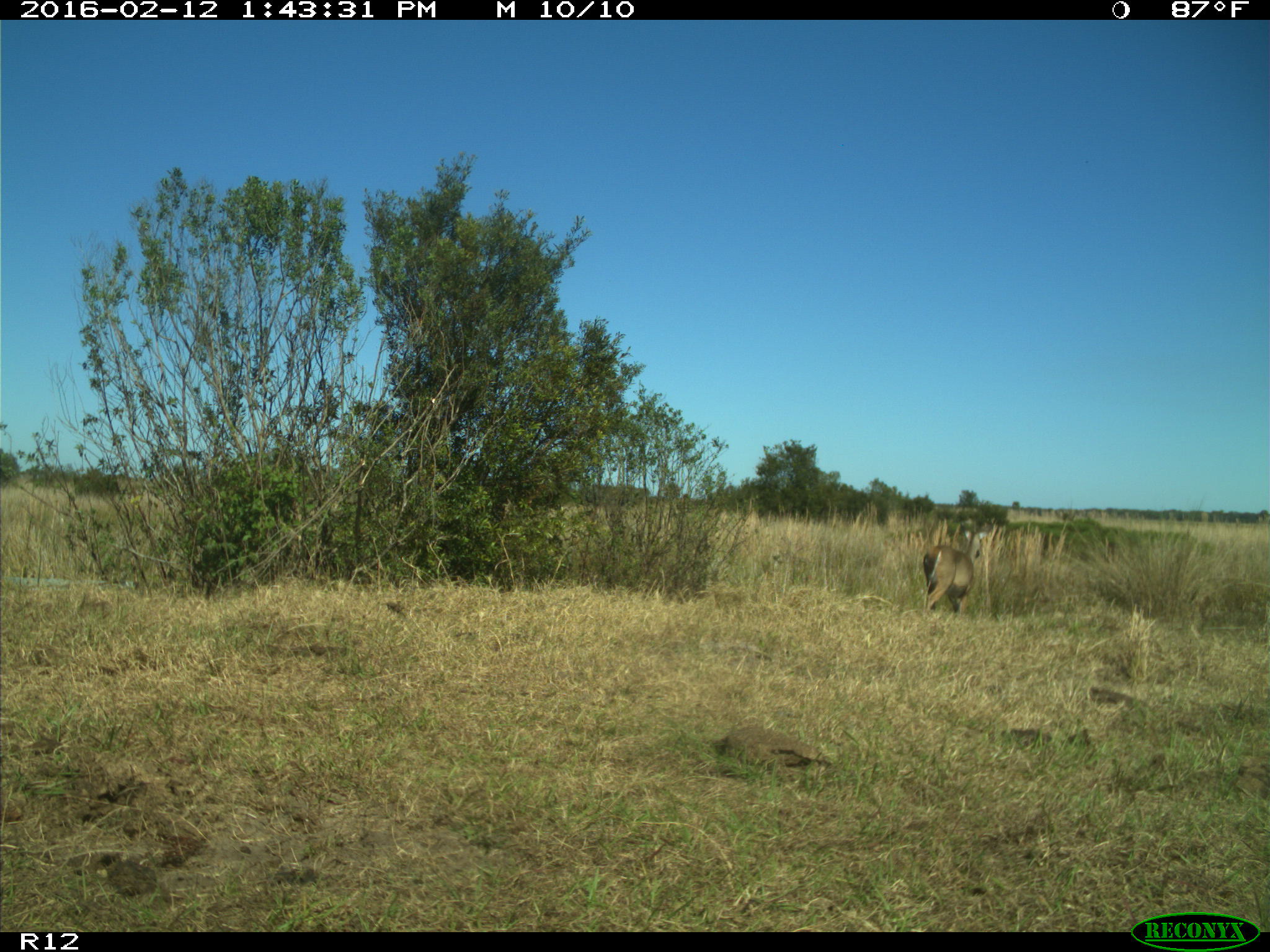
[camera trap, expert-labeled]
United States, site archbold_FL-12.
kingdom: Animalia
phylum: Chordata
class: Mammalia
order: Artiodactyla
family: Cervidae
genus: Odocoileus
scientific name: Odocoileus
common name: deer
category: unidentified deer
Unidentified deer (deer) (Odocoileus).